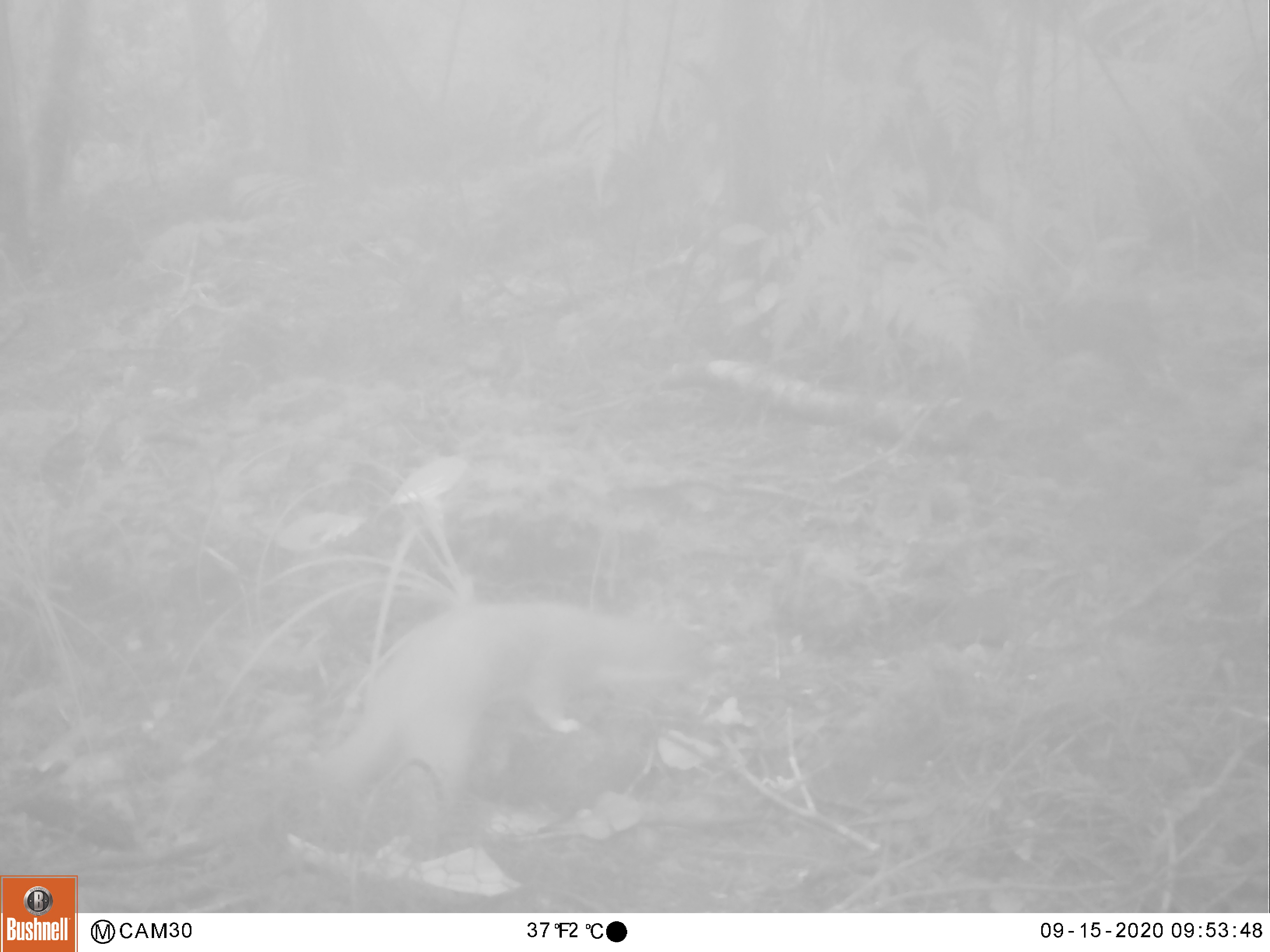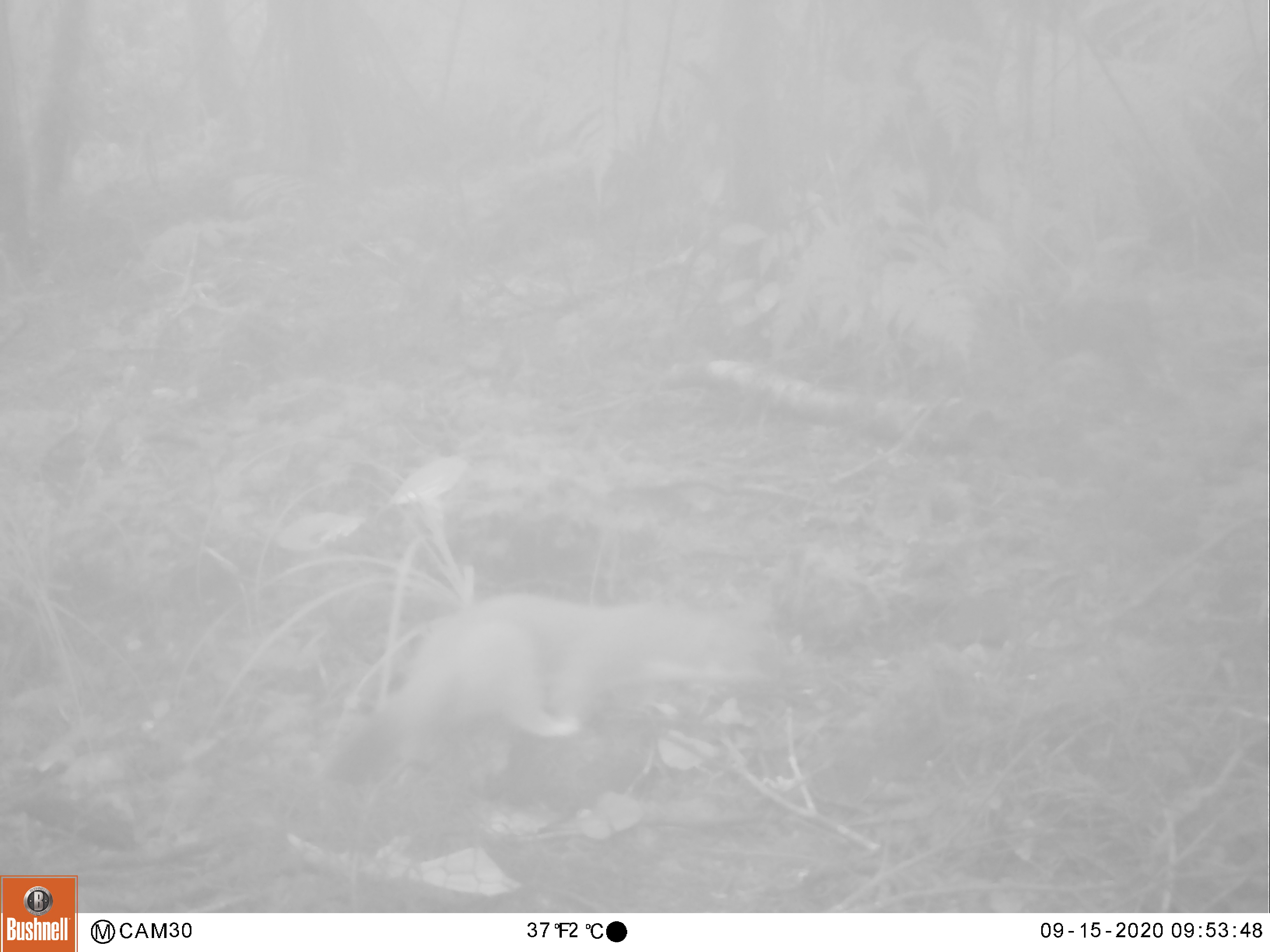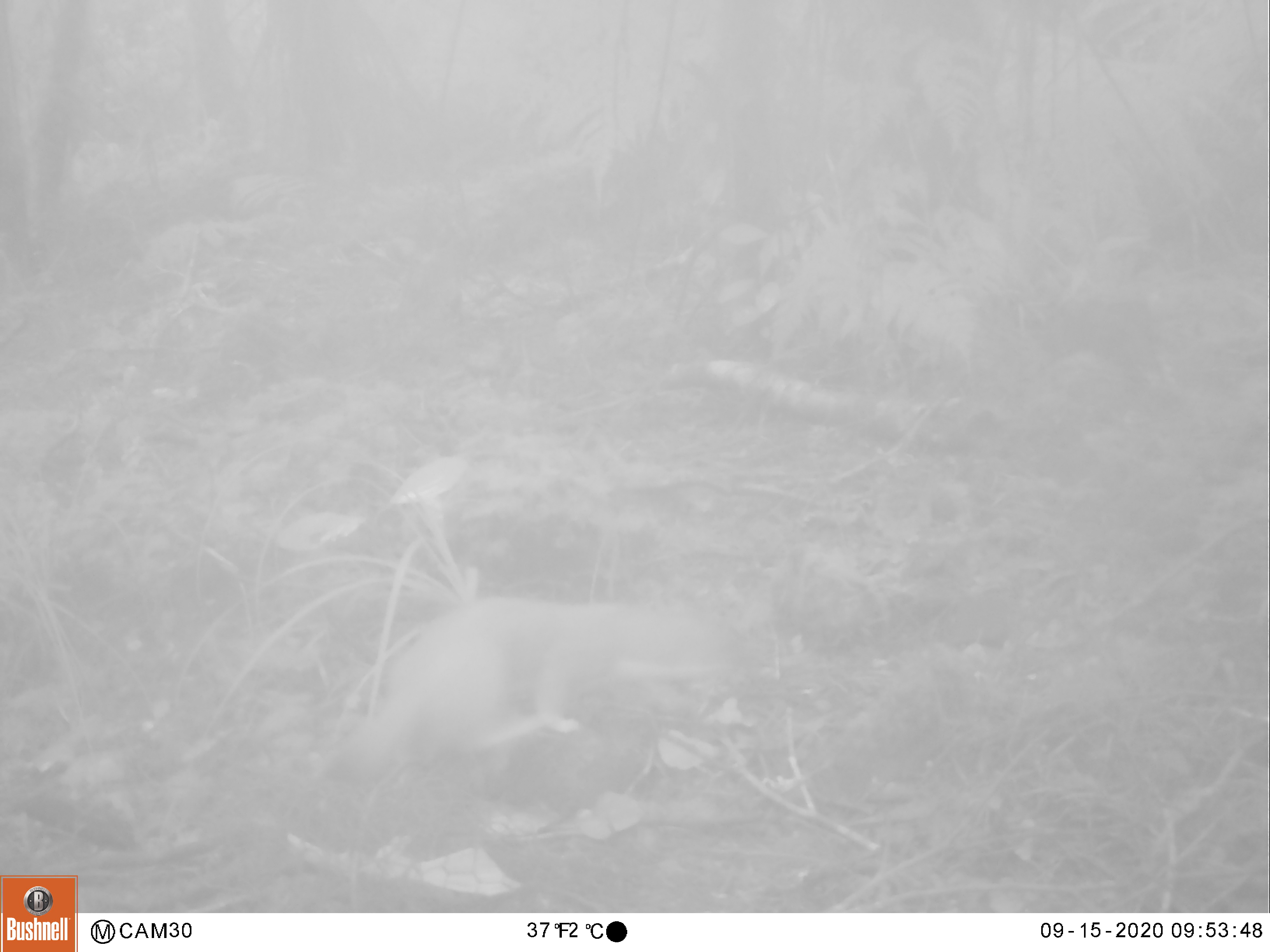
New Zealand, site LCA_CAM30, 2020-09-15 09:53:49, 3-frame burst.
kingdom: Animalia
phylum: Chordata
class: Mammalia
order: Carnivora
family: Mustelidae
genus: Mustela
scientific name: Mustela erminea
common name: stoat